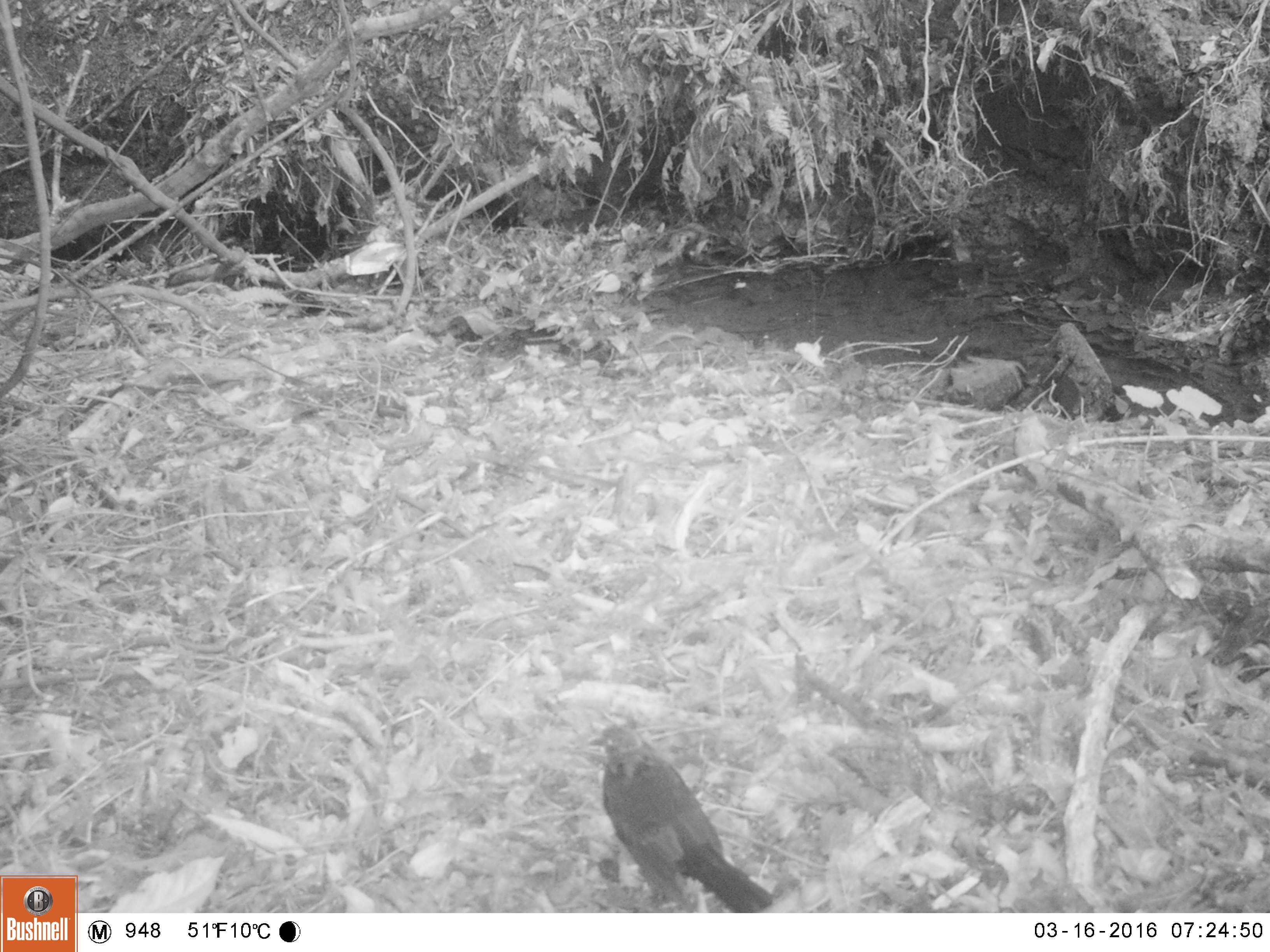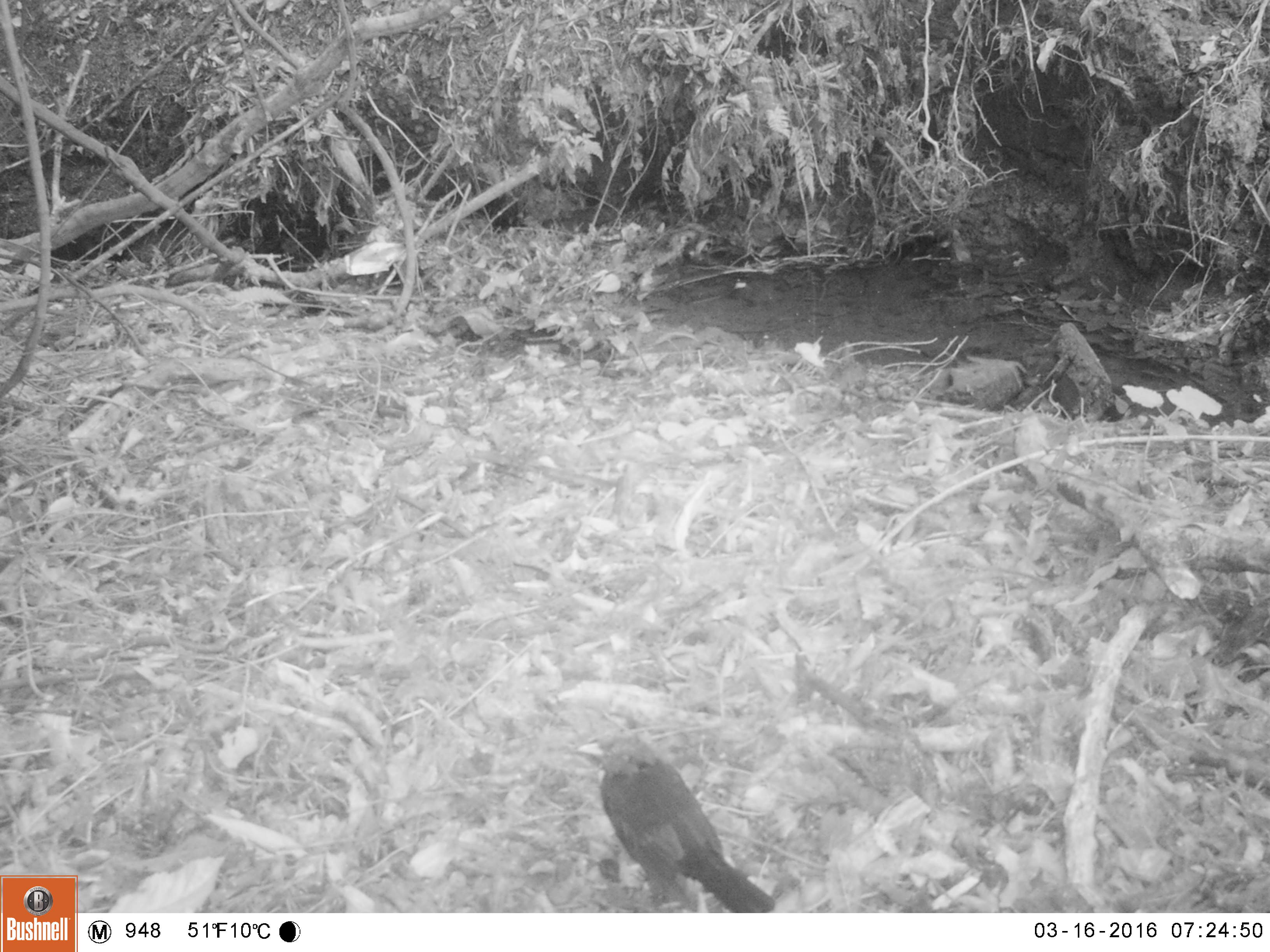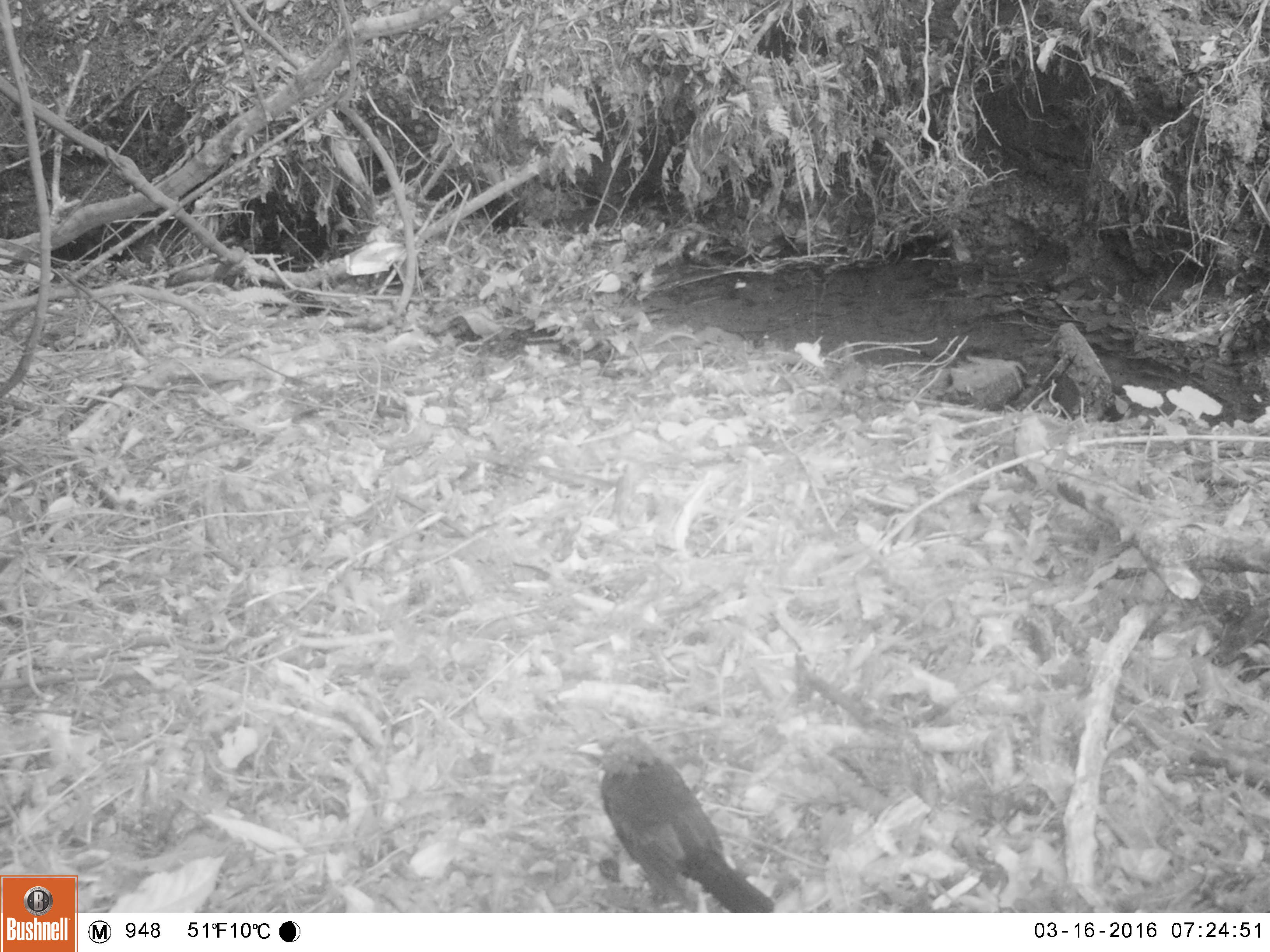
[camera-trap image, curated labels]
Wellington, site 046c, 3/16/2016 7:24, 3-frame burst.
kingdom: Animalia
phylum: Chordata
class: Aves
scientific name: Aves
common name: bird